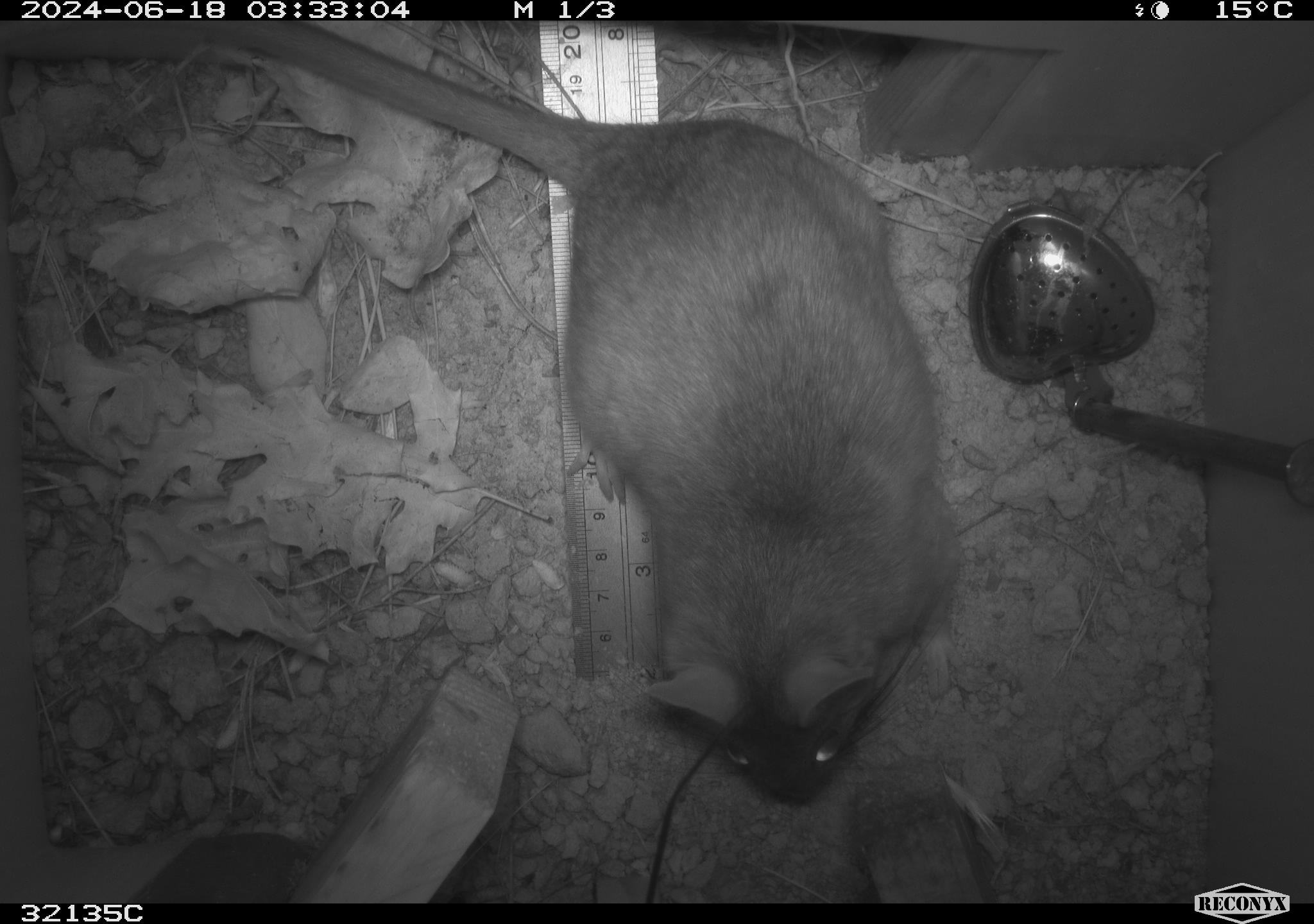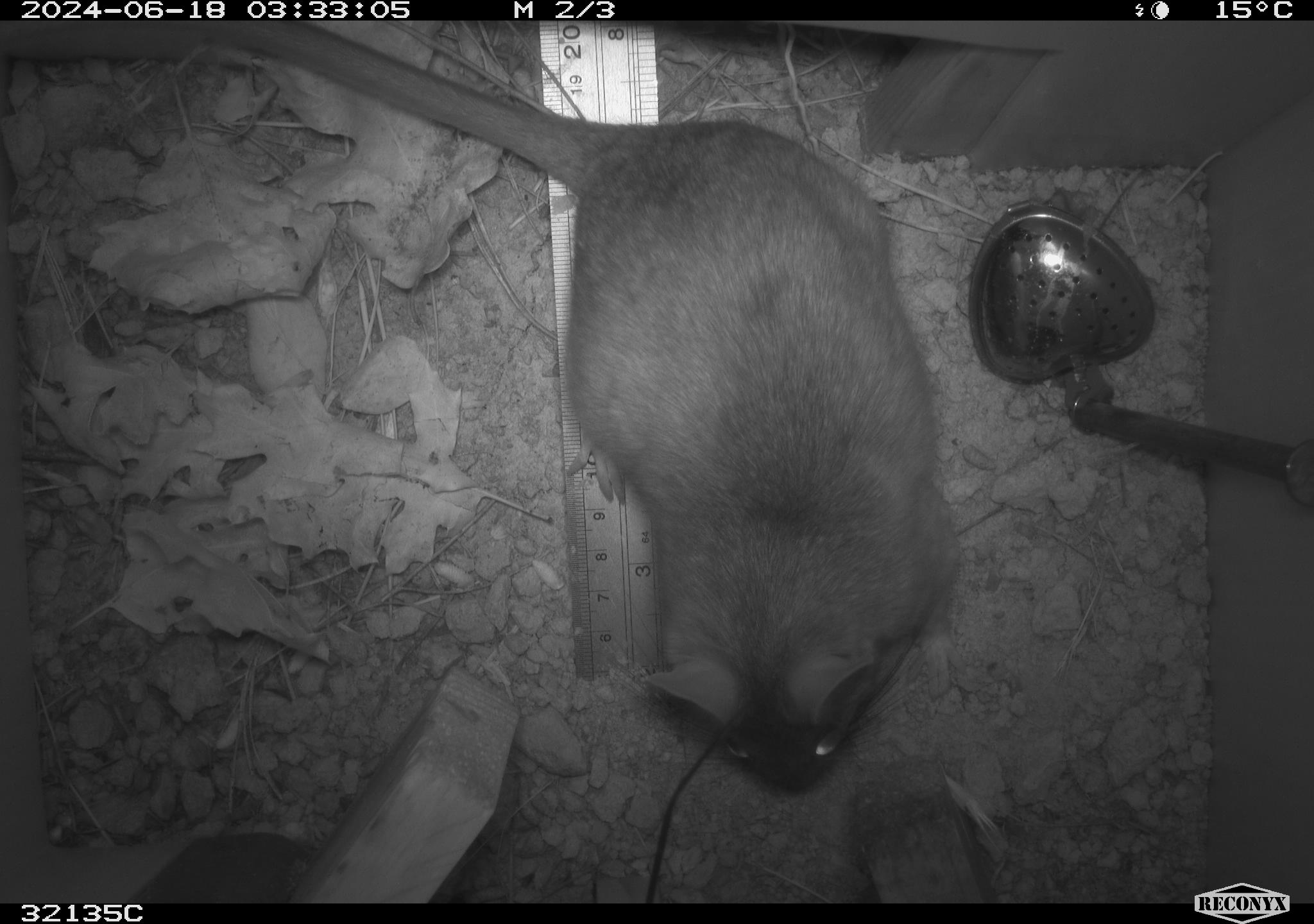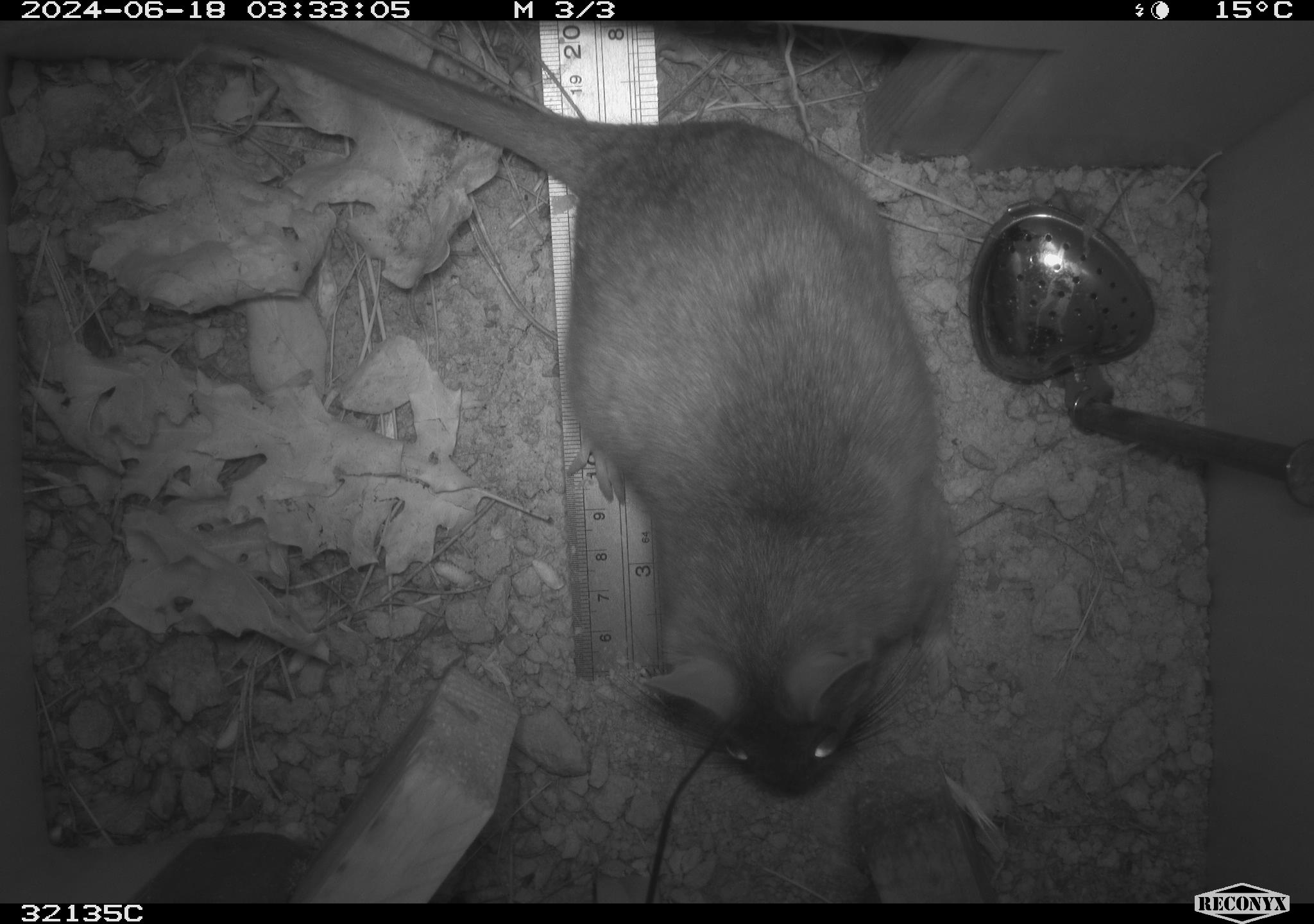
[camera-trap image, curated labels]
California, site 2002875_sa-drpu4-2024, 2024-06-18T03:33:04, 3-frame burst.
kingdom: Animalia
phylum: Chordata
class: Mammalia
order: Rodentia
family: Cricetidae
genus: Neotoma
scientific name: Neotoma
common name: pack rat or woodrat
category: neotoma species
Neotoma species (pack rat or woodrat) (Neotoma).